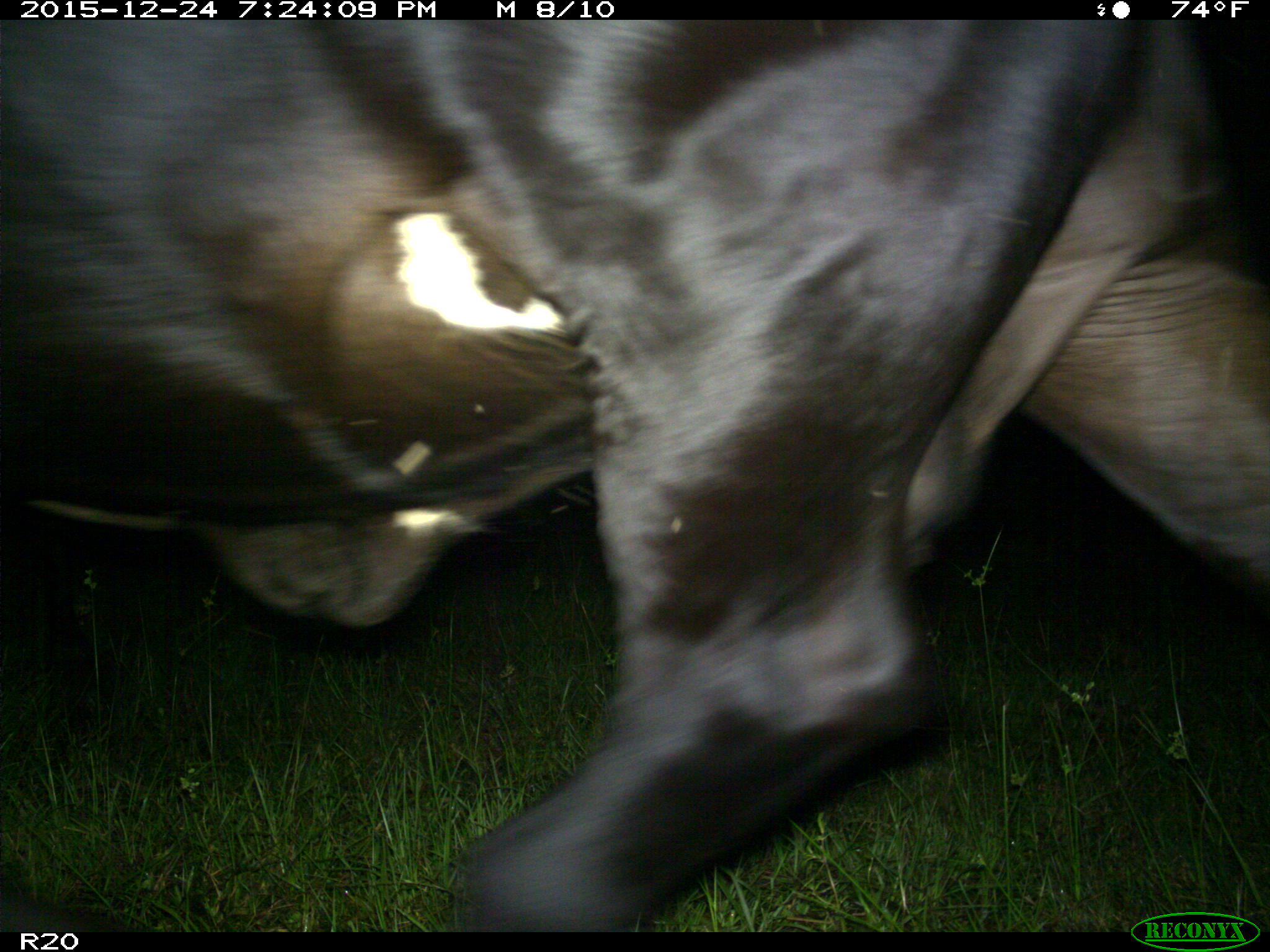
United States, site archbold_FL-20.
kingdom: Animalia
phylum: Chordata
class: Mammalia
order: Artiodactyla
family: Bovidae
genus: Bos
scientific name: Bos taurus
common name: domestic cow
Bos taurus (domestic cow).